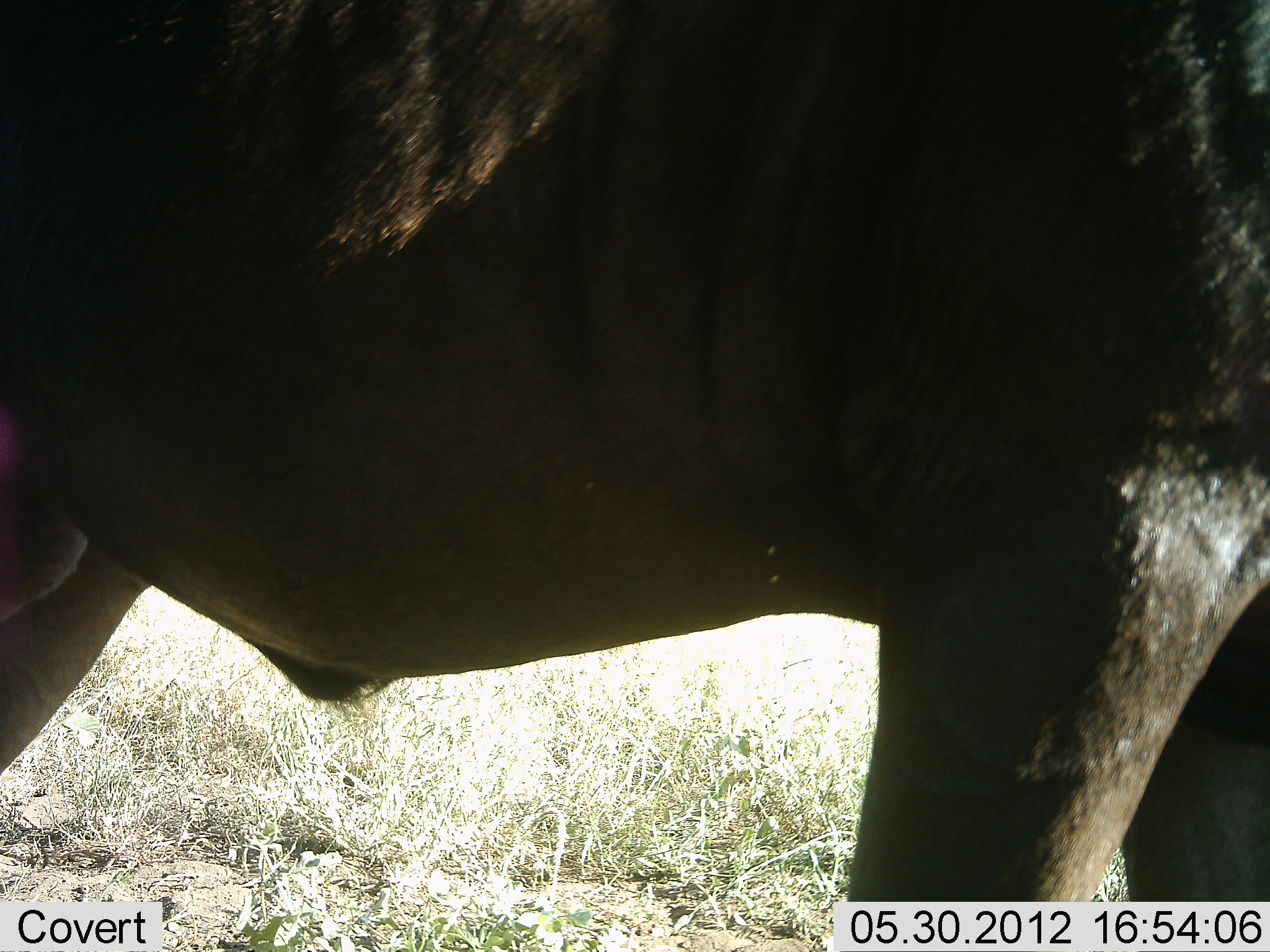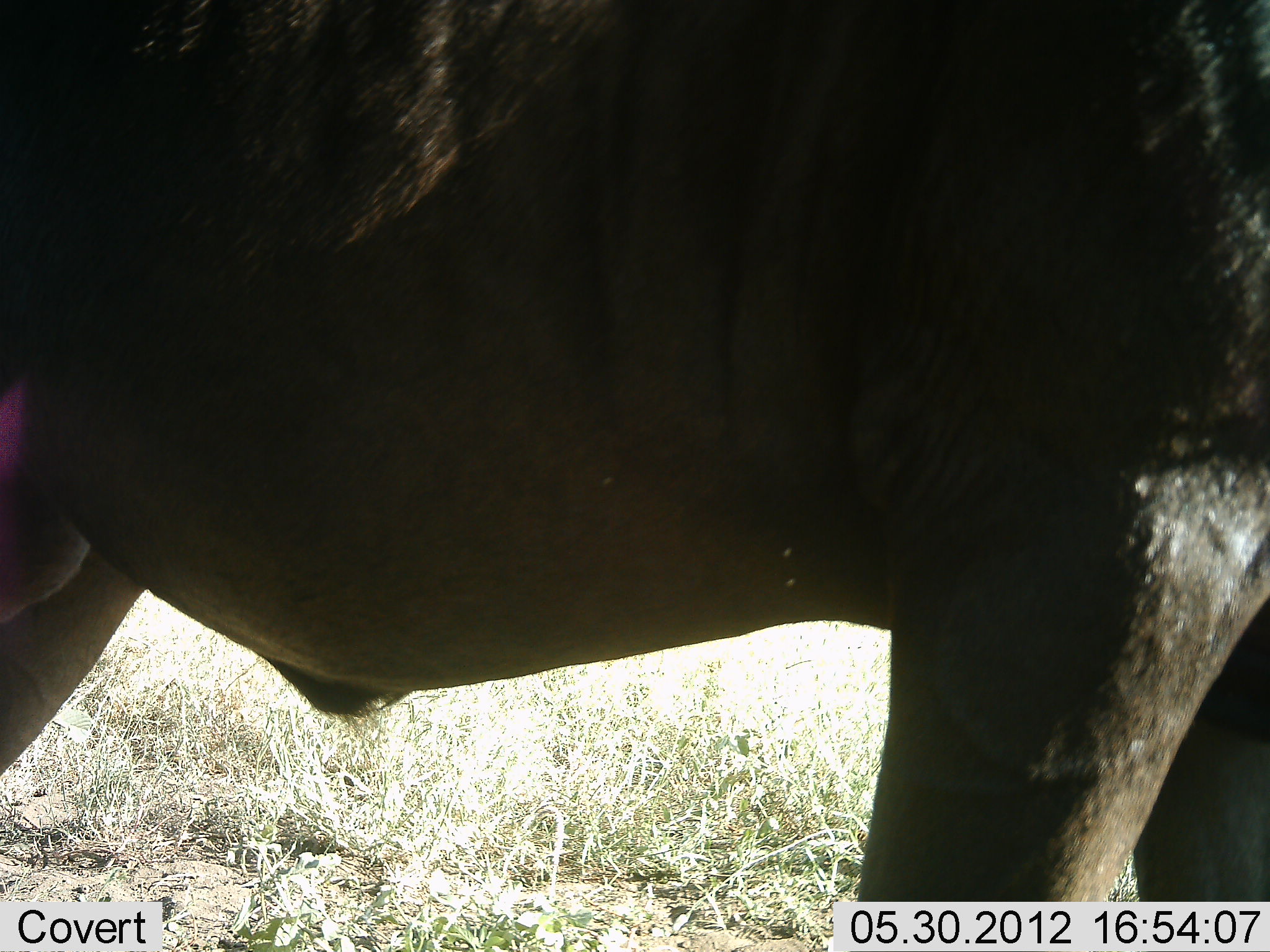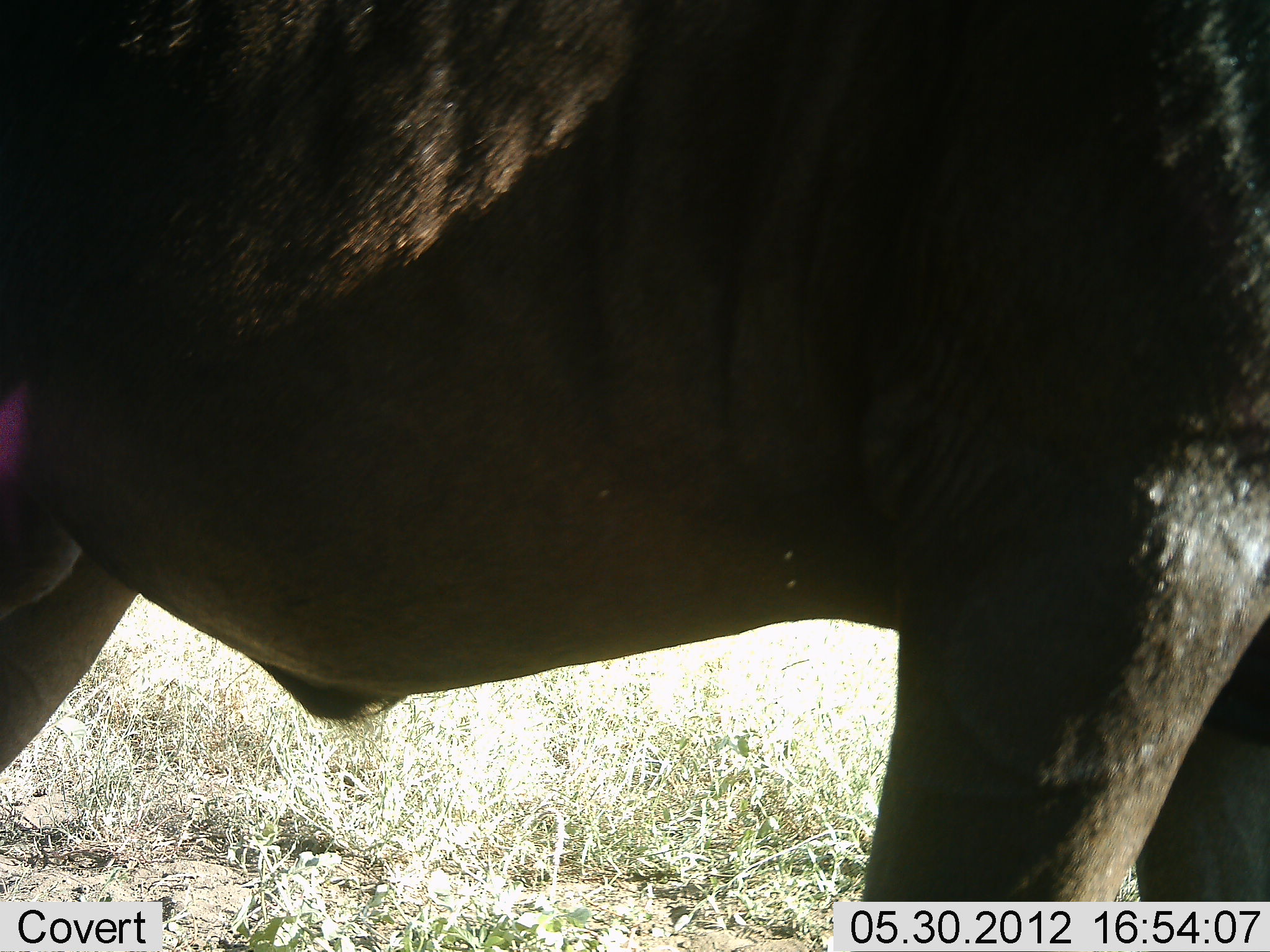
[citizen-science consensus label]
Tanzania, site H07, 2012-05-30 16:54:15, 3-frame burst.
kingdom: Animalia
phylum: Chordata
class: Mammalia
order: Artiodactyla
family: Bovidae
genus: Connochaetes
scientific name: Connochaetes taurinus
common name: blue wildebeest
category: wildebeest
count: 1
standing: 100%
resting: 0%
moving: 0%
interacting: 0%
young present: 0%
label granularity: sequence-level